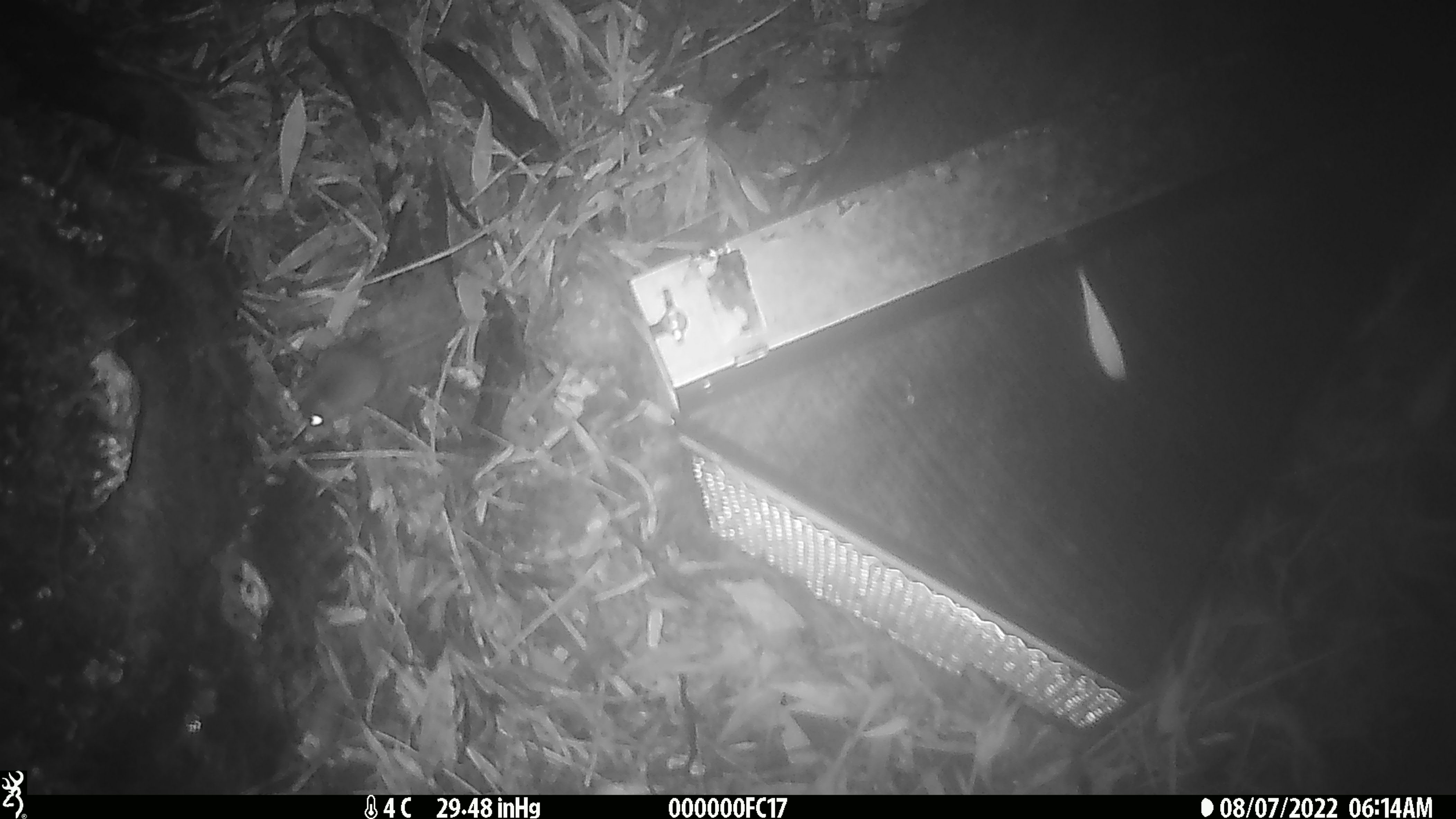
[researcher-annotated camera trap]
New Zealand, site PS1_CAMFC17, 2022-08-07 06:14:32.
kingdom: Animalia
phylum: Chordata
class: Mammalia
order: Rodentia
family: Muridae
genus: Mus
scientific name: Mus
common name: mouse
Mouse (Mus).